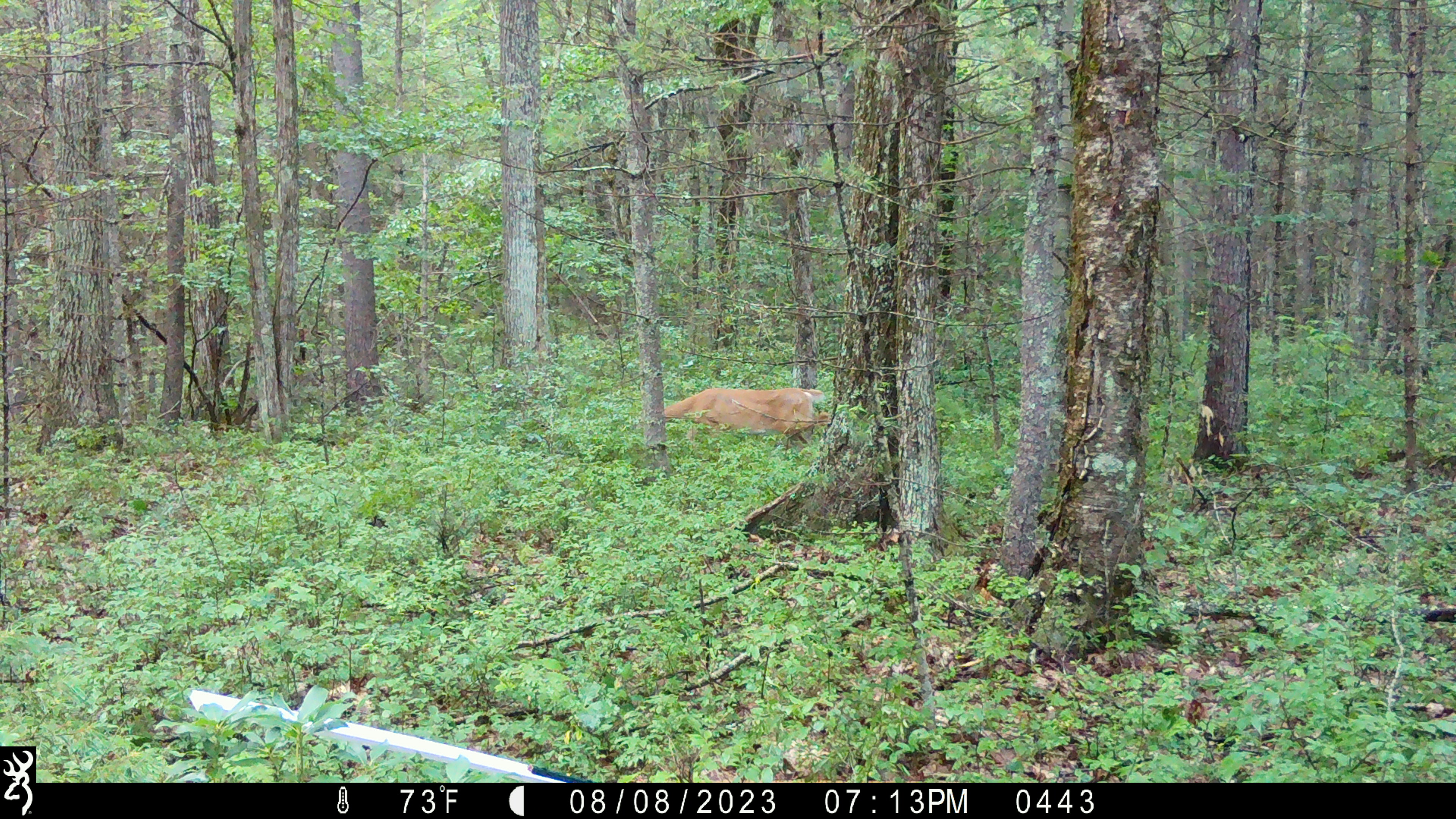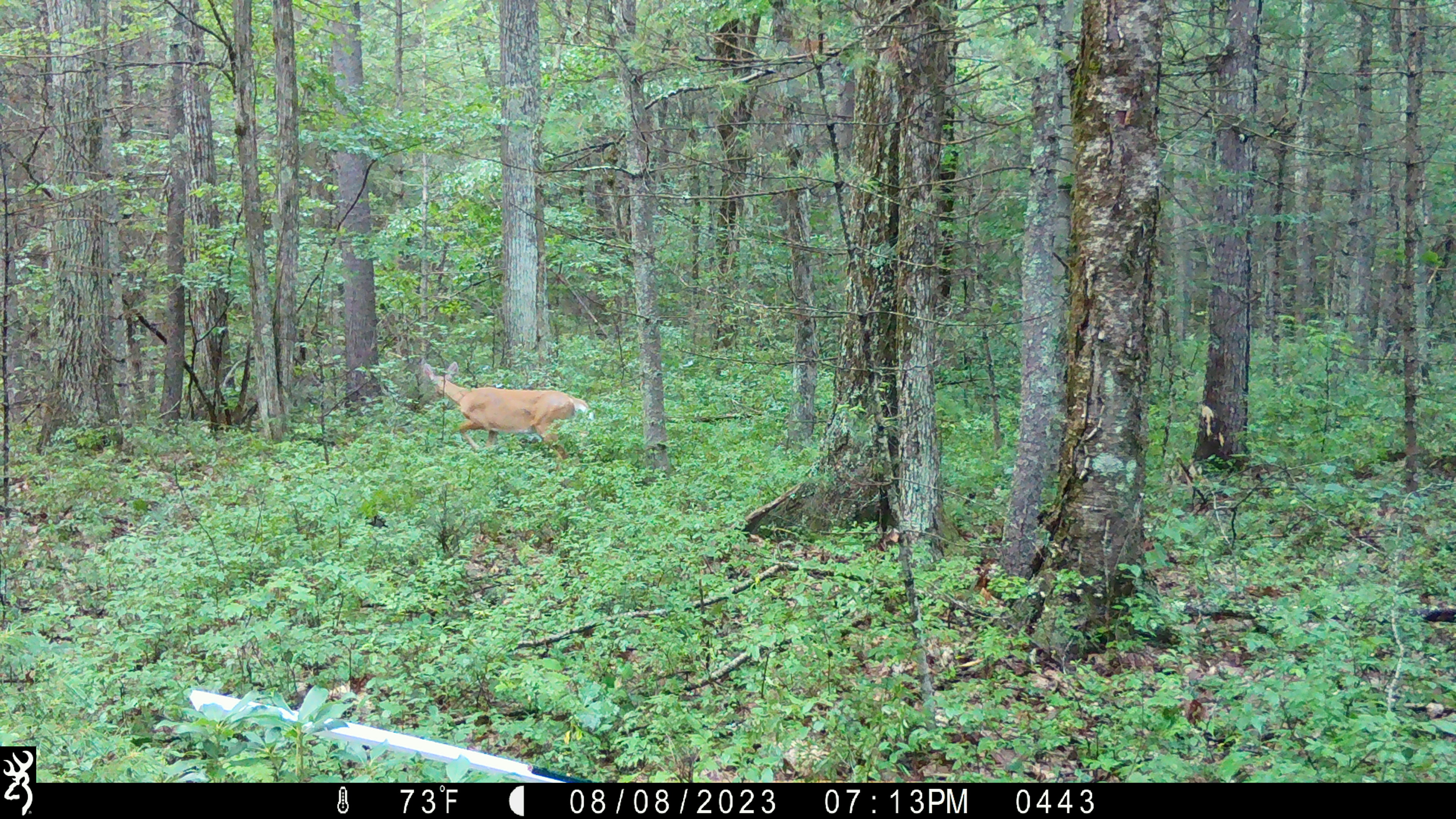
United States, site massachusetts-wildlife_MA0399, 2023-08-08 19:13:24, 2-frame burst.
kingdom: Animalia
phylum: Chordata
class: Mammalia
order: Artiodactyla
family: Cervidae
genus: Odocoileus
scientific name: Odocoileus virginianus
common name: white-tailed deer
White-tailed deer (Odocoileus virginianus).